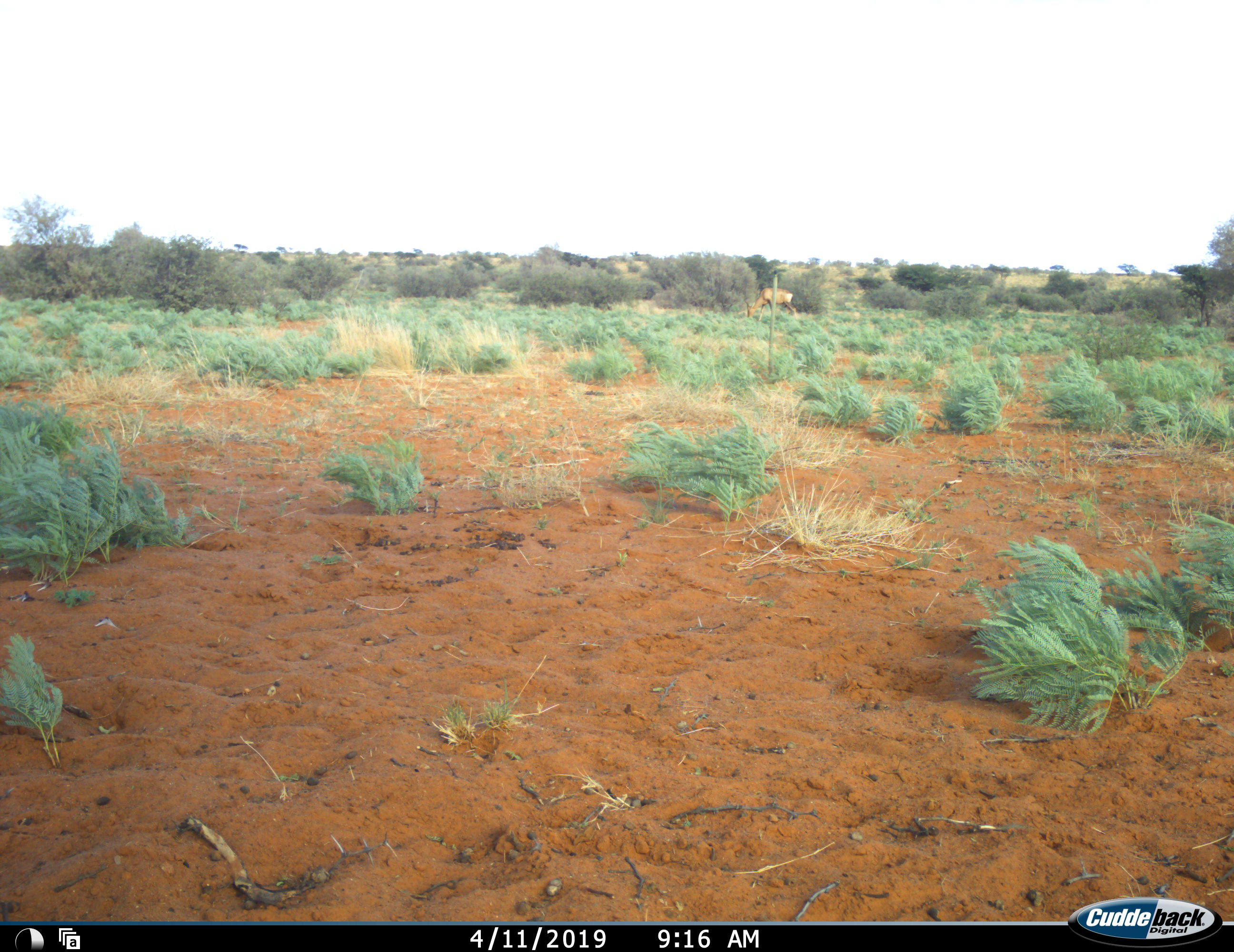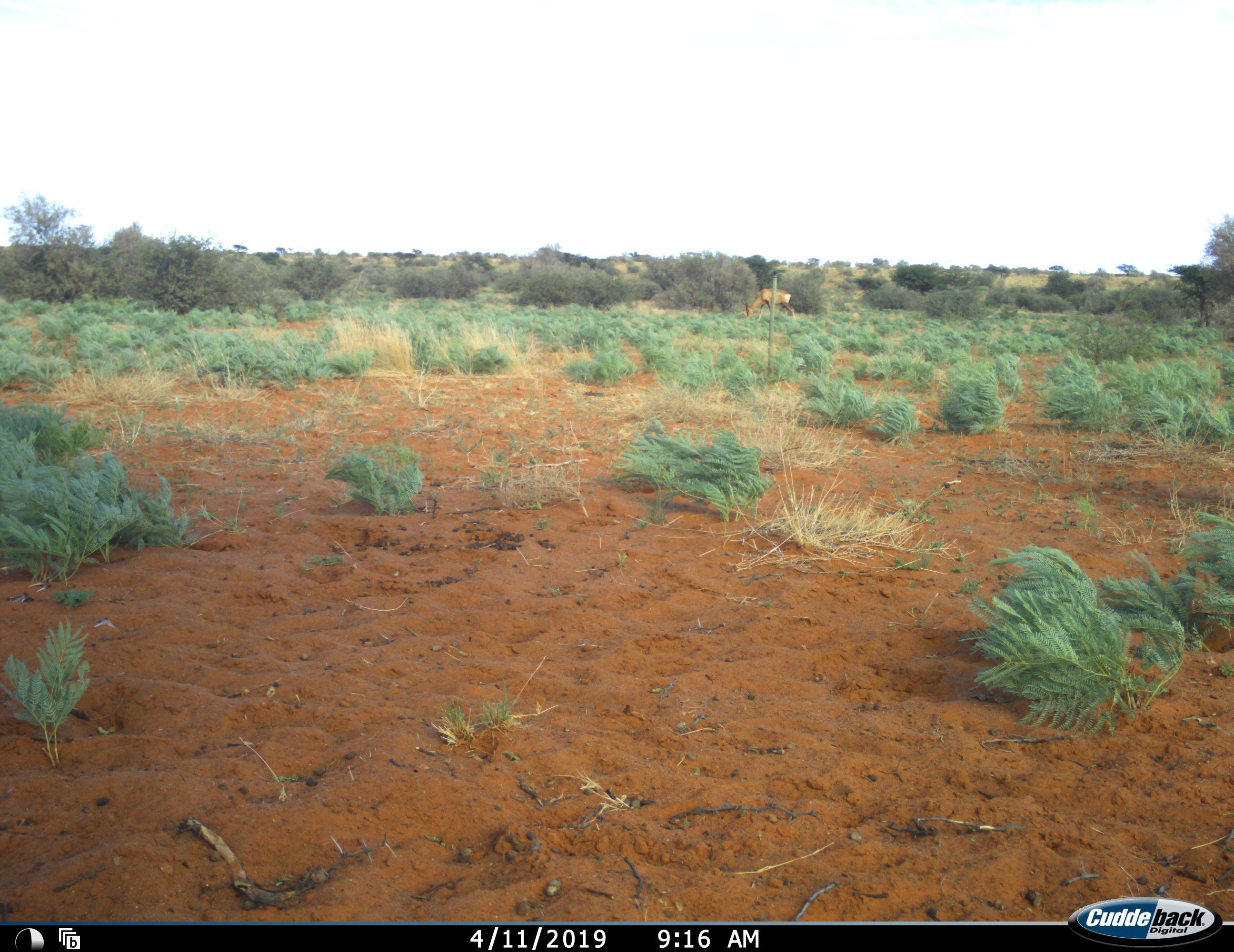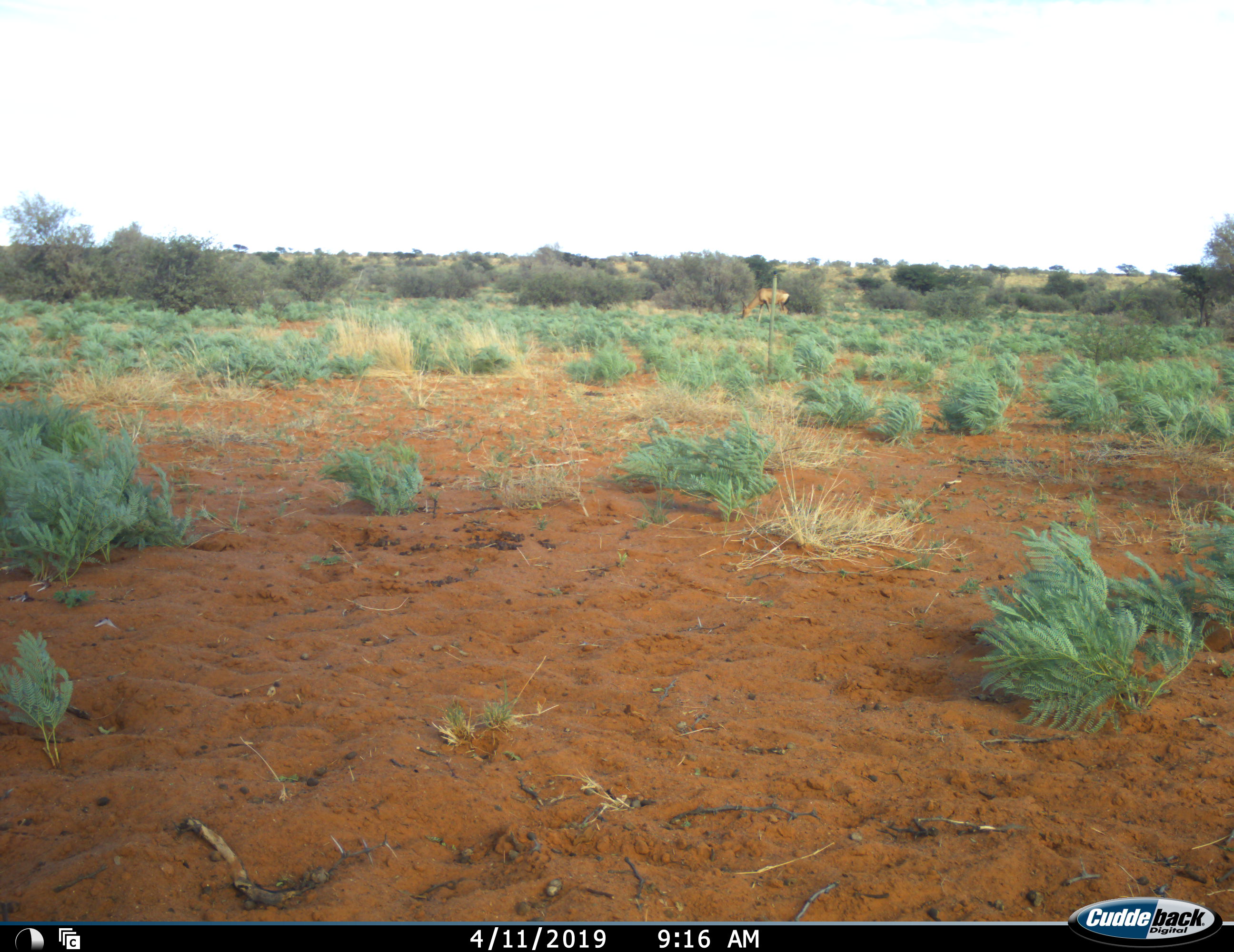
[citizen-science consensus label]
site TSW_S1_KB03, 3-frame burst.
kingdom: Animalia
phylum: Chordata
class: Mammalia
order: Artiodactyla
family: Bovidae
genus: Alcelaphus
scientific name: Alcelaphus buselaphus caama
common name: red hartebeest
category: hartebeestred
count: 1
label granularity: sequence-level